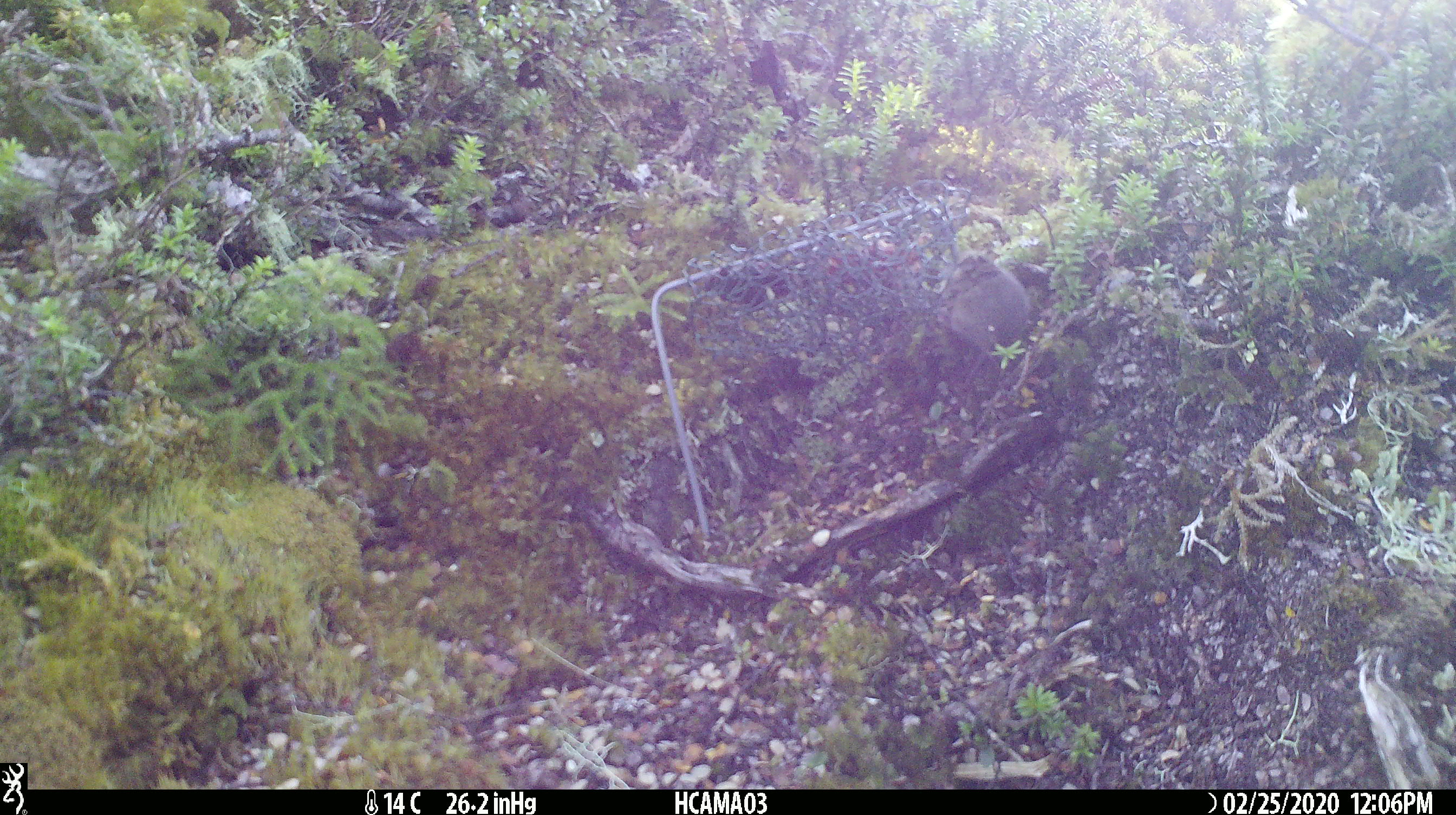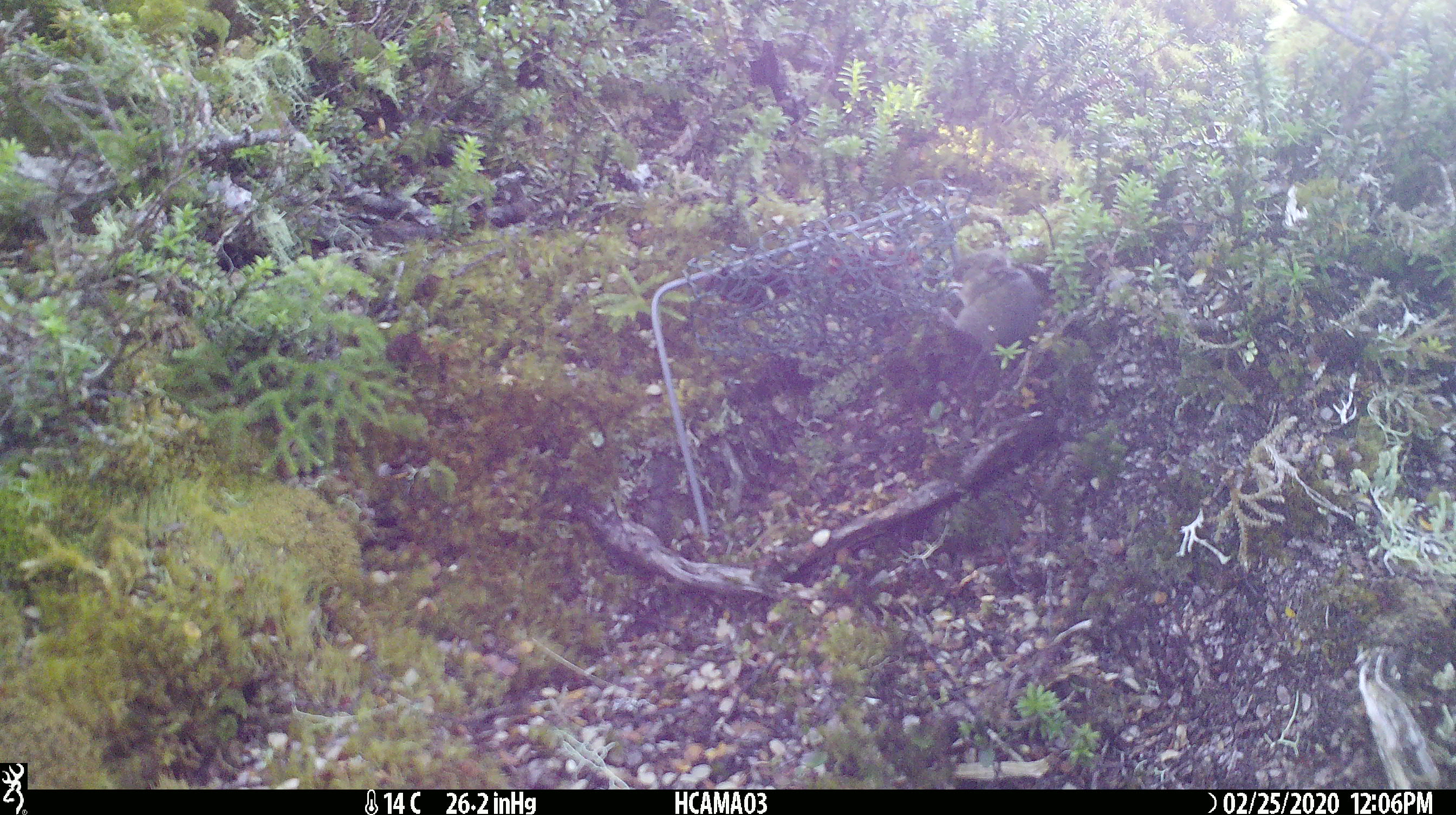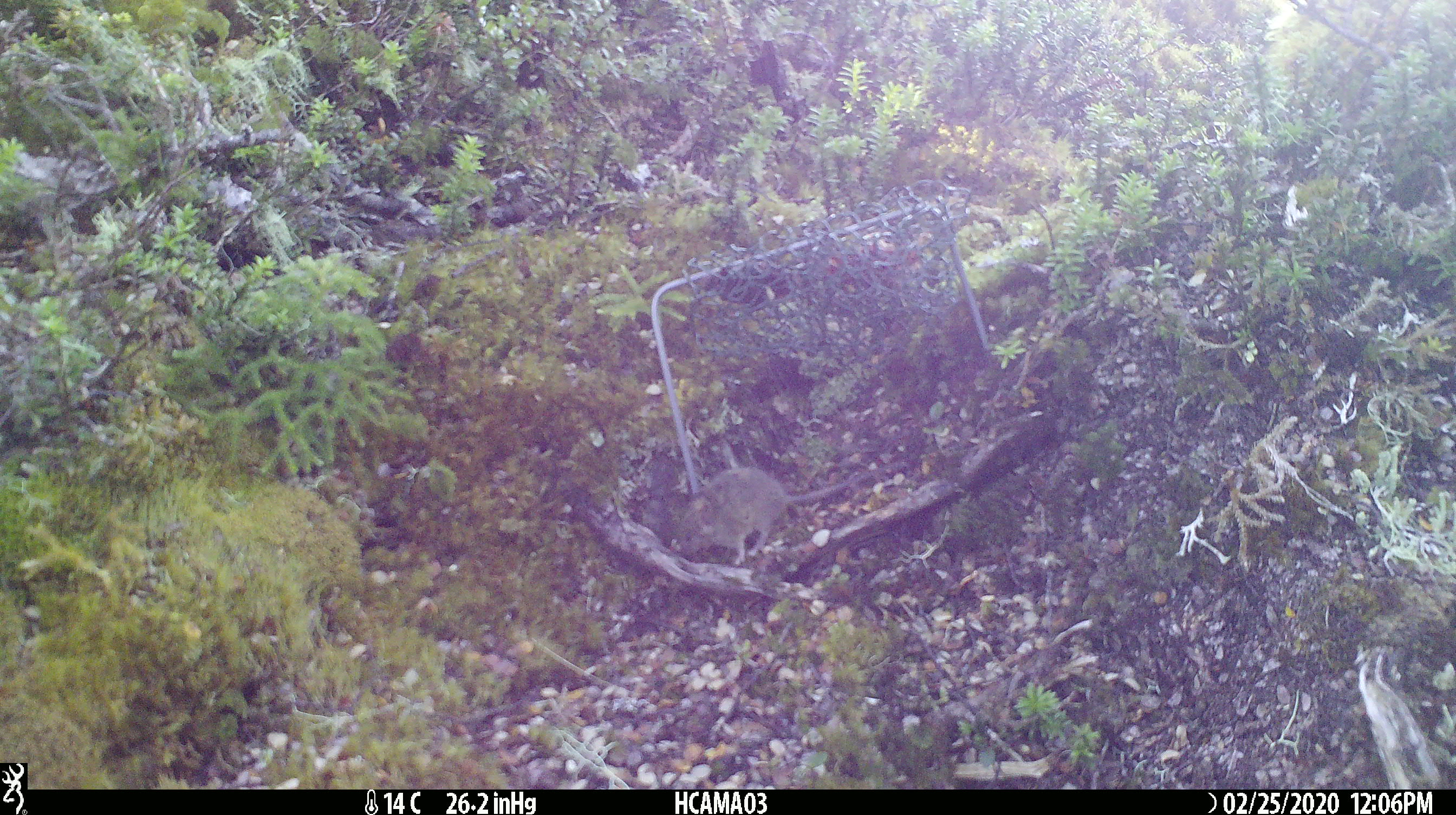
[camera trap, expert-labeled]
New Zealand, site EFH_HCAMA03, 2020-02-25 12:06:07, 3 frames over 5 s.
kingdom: Animalia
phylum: Chordata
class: Mammalia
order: Rodentia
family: Muridae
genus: Mus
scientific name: Mus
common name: mouse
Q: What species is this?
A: Mouse (Mus).